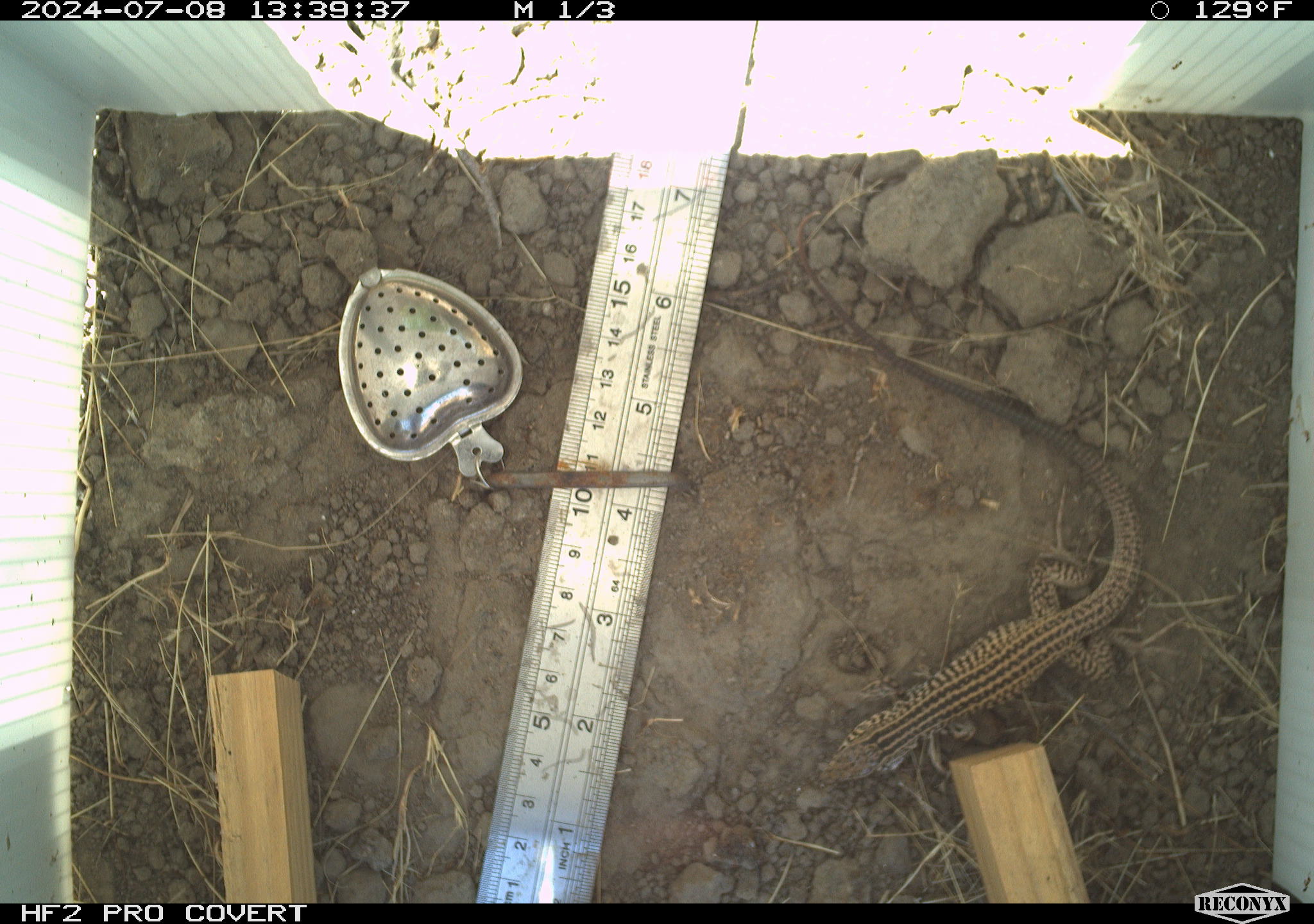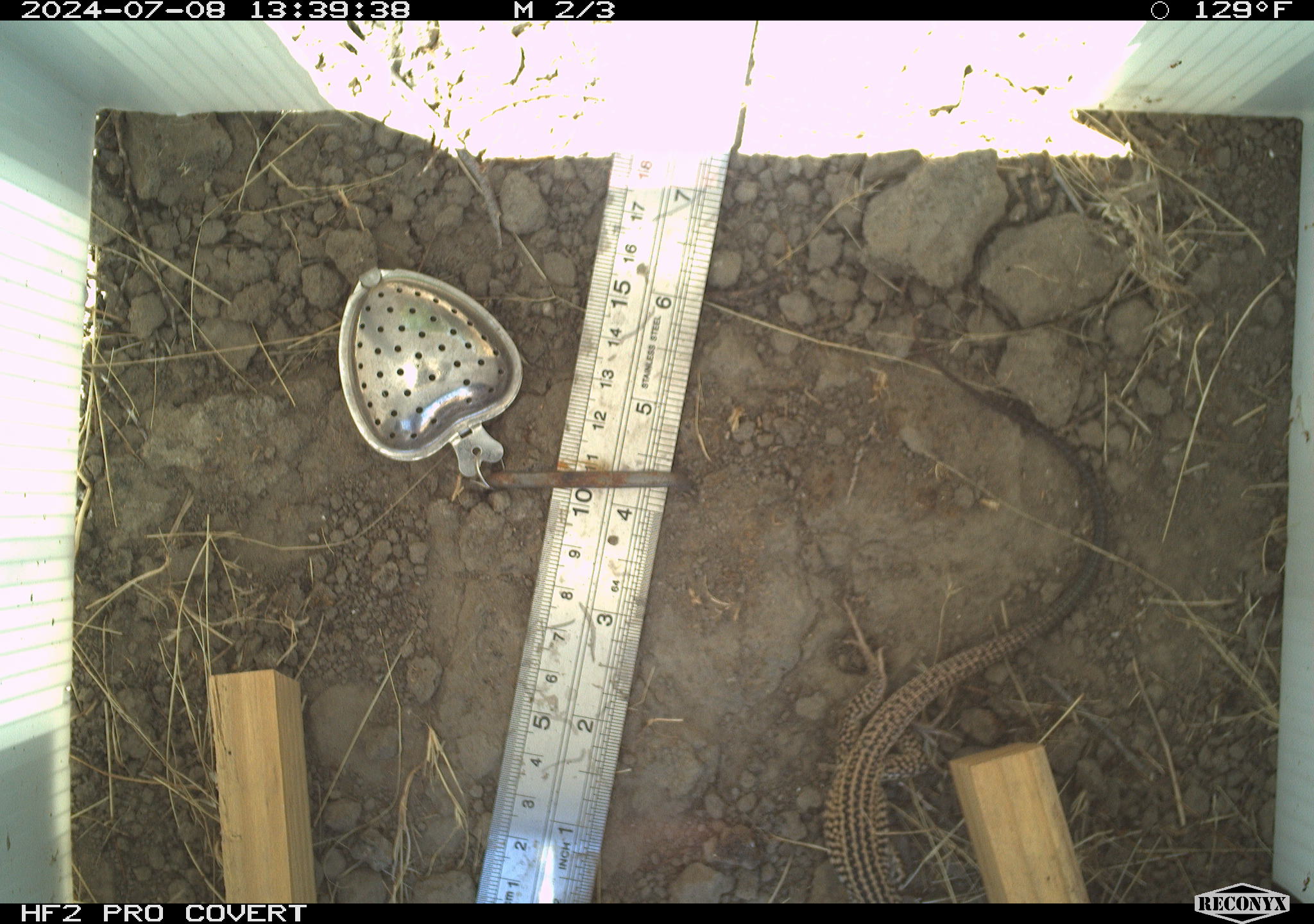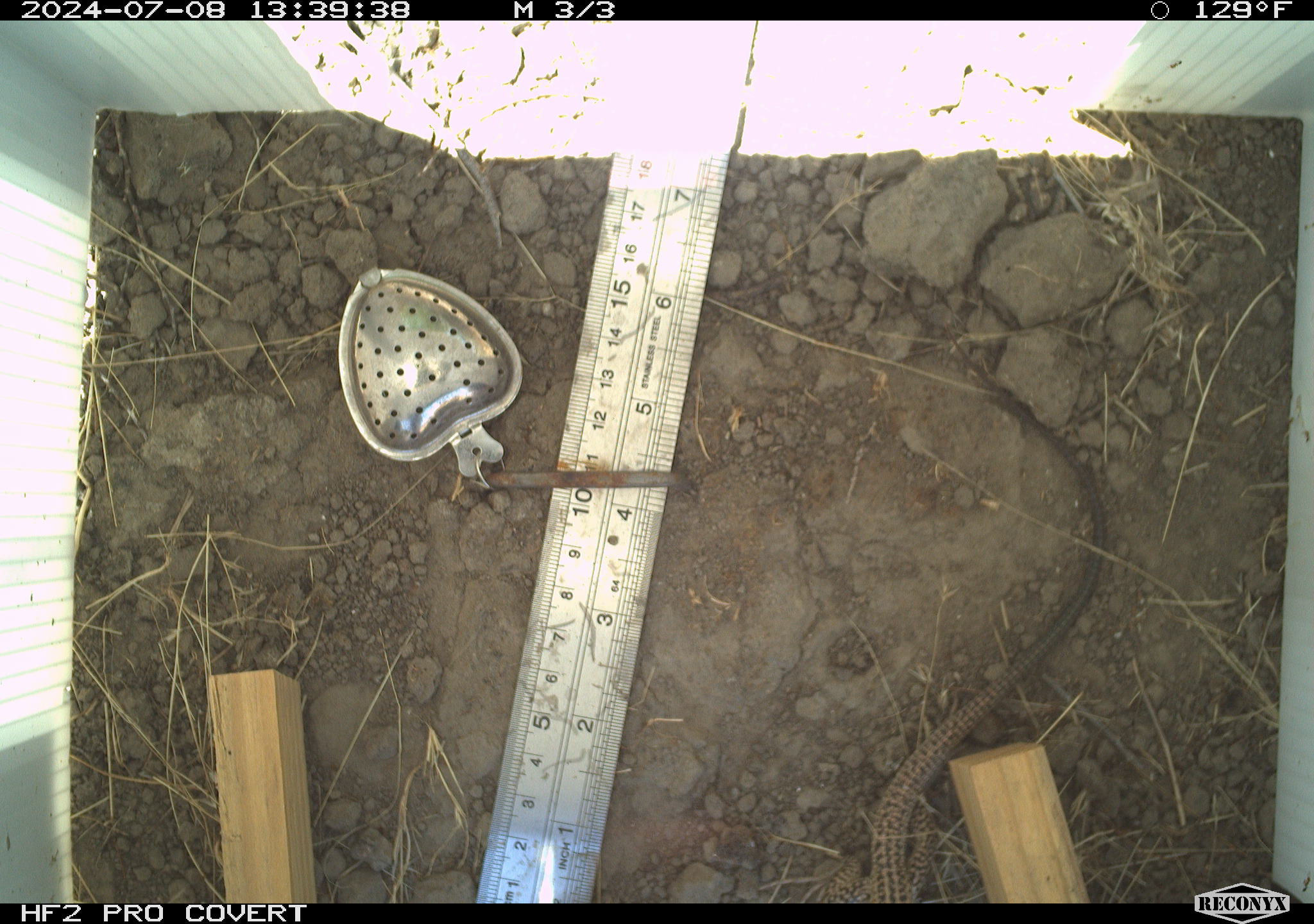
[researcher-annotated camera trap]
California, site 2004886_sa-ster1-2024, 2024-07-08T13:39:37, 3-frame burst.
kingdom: Animalia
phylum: Chordata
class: Reptilia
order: Squamata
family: Teiidae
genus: Aspidoscelis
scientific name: Aspidoscelis tigris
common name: western whiptail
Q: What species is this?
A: Western whiptail (Aspidoscelis tigris).